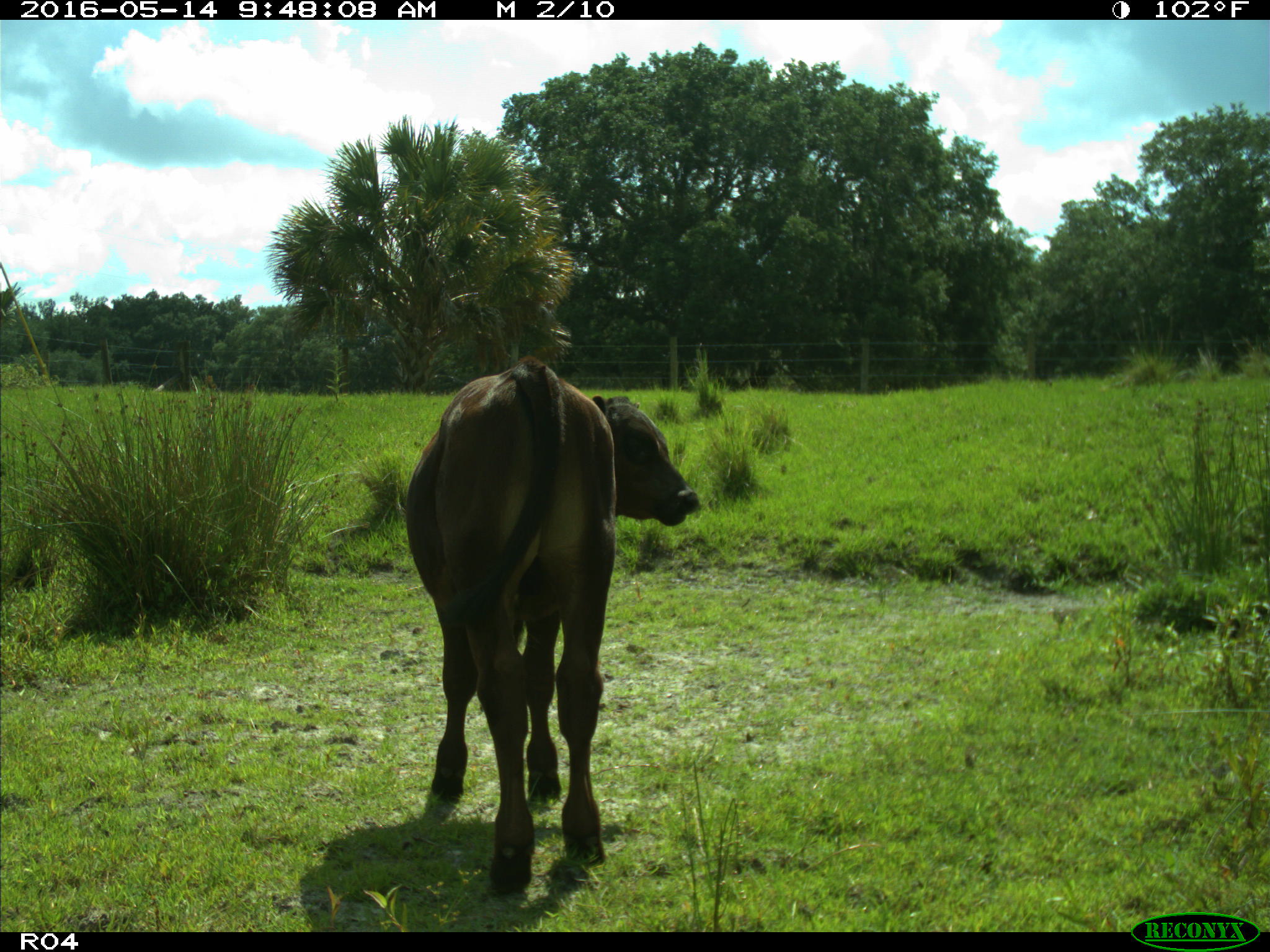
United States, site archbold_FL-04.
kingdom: Animalia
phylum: Chordata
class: Mammalia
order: Artiodactyla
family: Bovidae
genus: Bos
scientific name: Bos taurus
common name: domestic cow